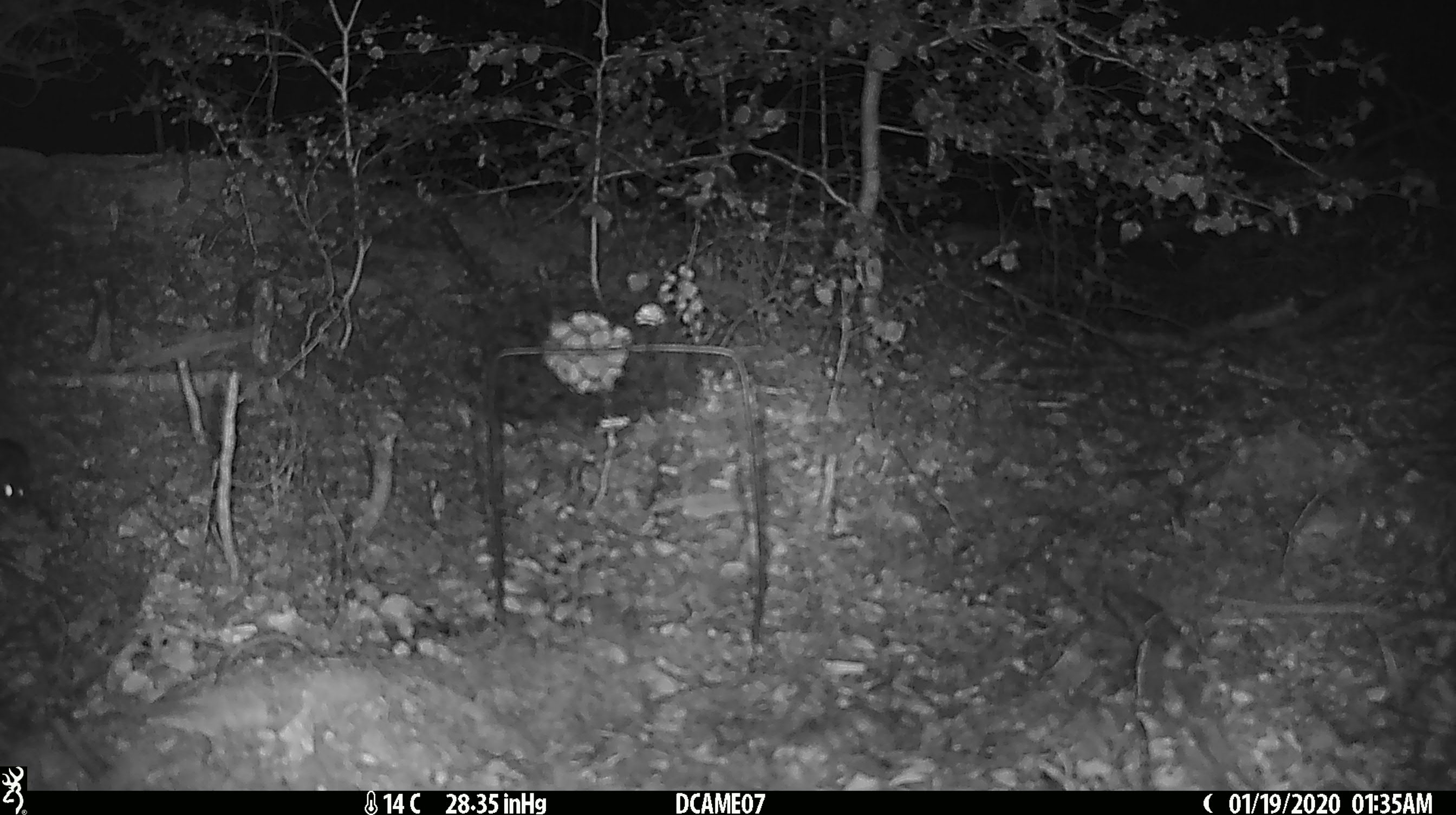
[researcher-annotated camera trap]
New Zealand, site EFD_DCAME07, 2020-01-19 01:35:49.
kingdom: Animalia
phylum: Chordata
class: Mammalia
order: Rodentia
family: Muridae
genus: Mus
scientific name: Mus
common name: mouse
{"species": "mouse (Mus)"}